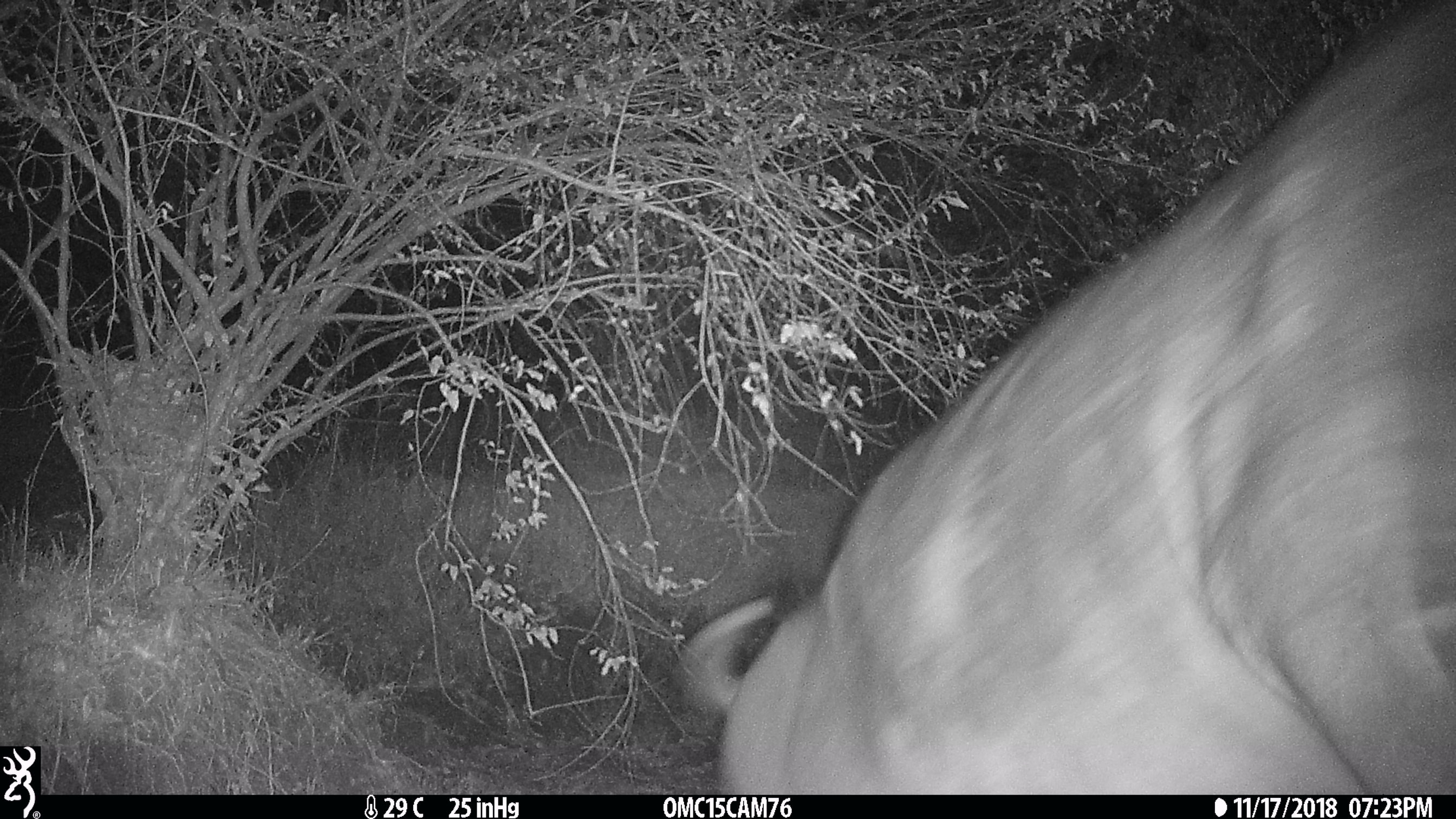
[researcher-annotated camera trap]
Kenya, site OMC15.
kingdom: Animalia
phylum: Chordata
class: Mammalia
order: Artiodactyla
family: Bovidae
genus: Syncerus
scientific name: Syncerus caffer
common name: buffalo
Buffalo (Syncerus caffer).